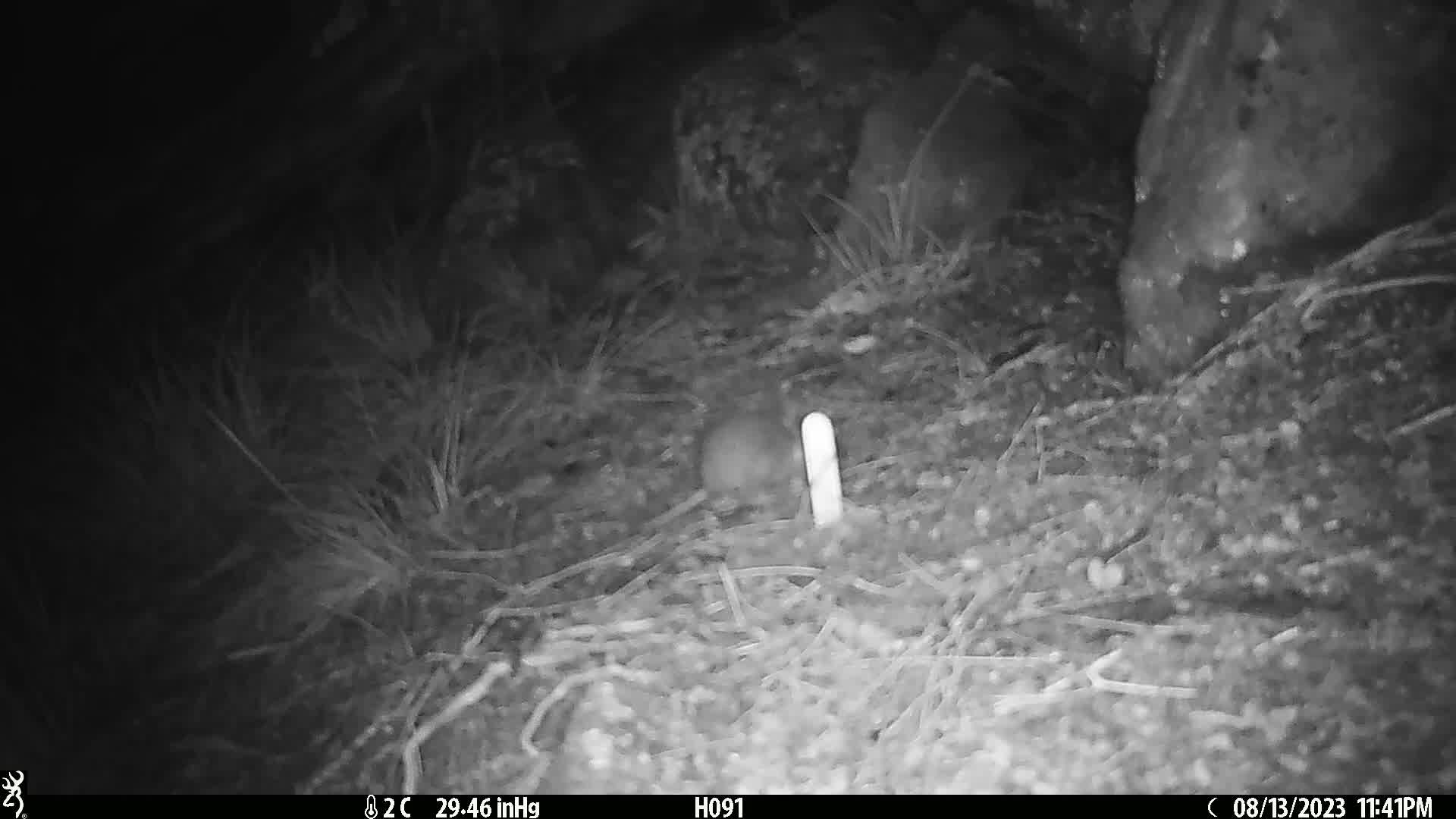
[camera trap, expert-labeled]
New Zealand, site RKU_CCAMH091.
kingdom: Animalia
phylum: Chordata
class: Mammalia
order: Rodentia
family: Muridae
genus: Rattus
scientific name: Rattus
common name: rat